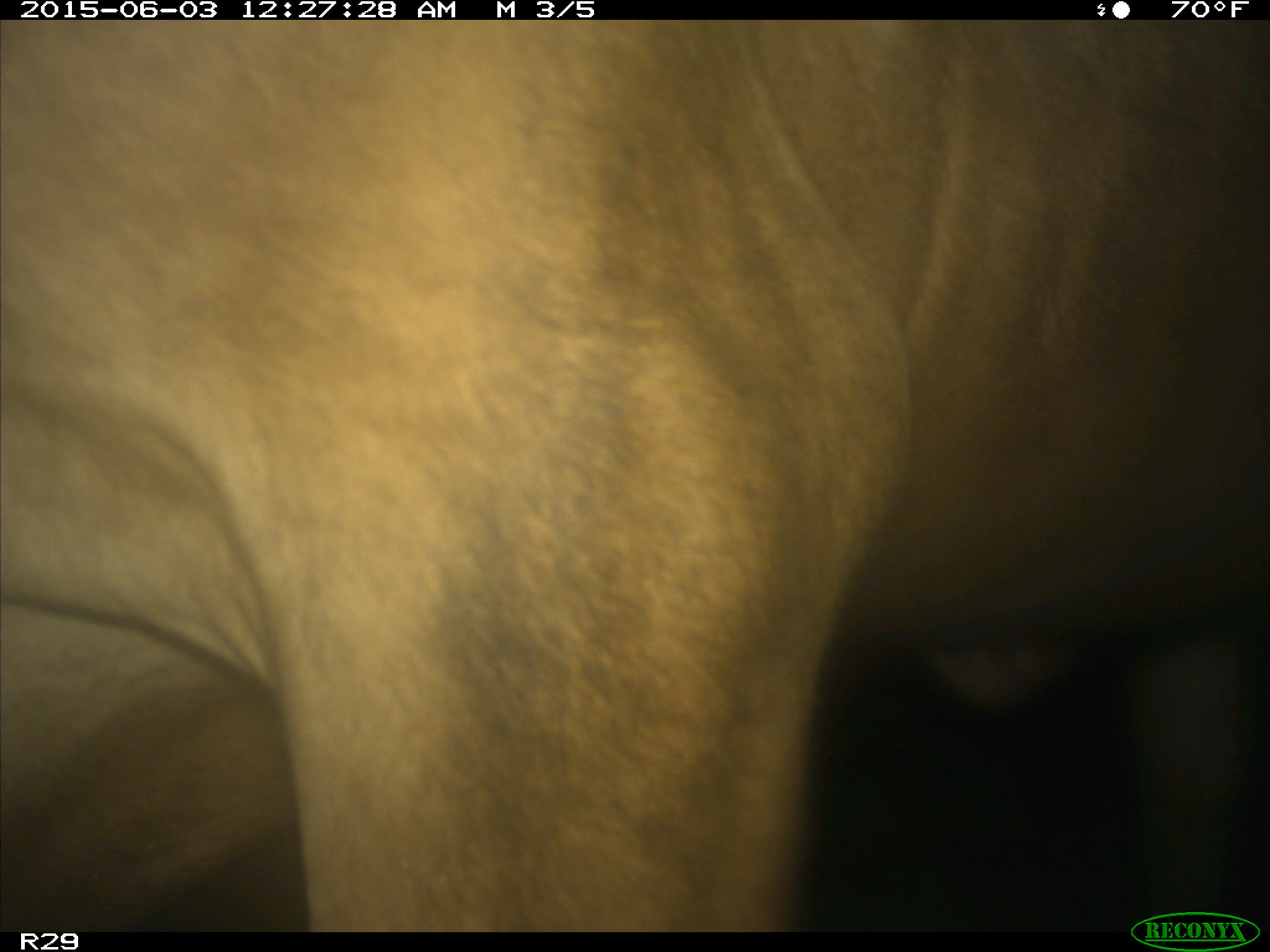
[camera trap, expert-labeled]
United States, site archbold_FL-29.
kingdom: Animalia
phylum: Chordata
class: Mammalia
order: Artiodactyla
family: Bovidae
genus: Bos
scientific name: Bos taurus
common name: domestic cow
Bos taurus (domestic cow).